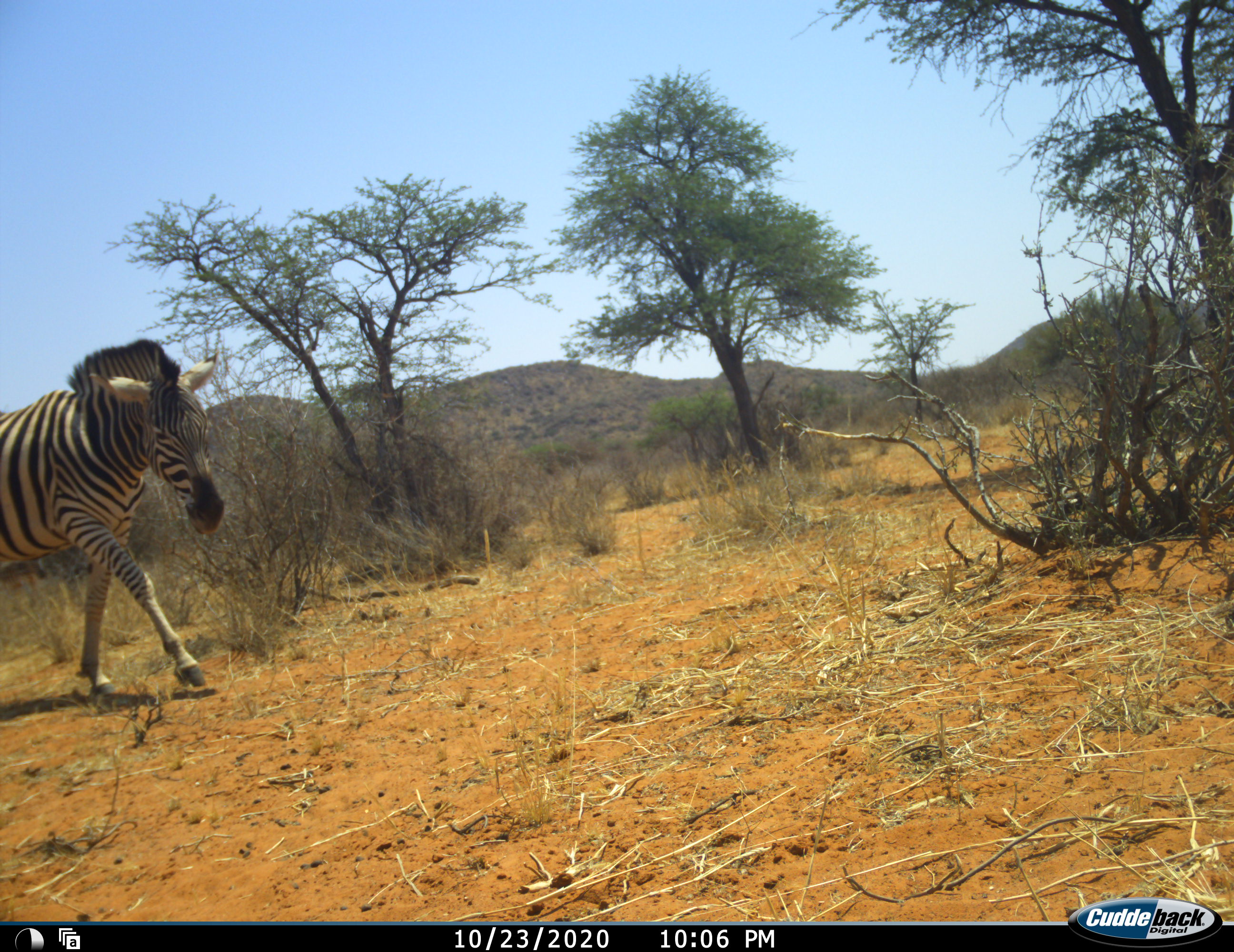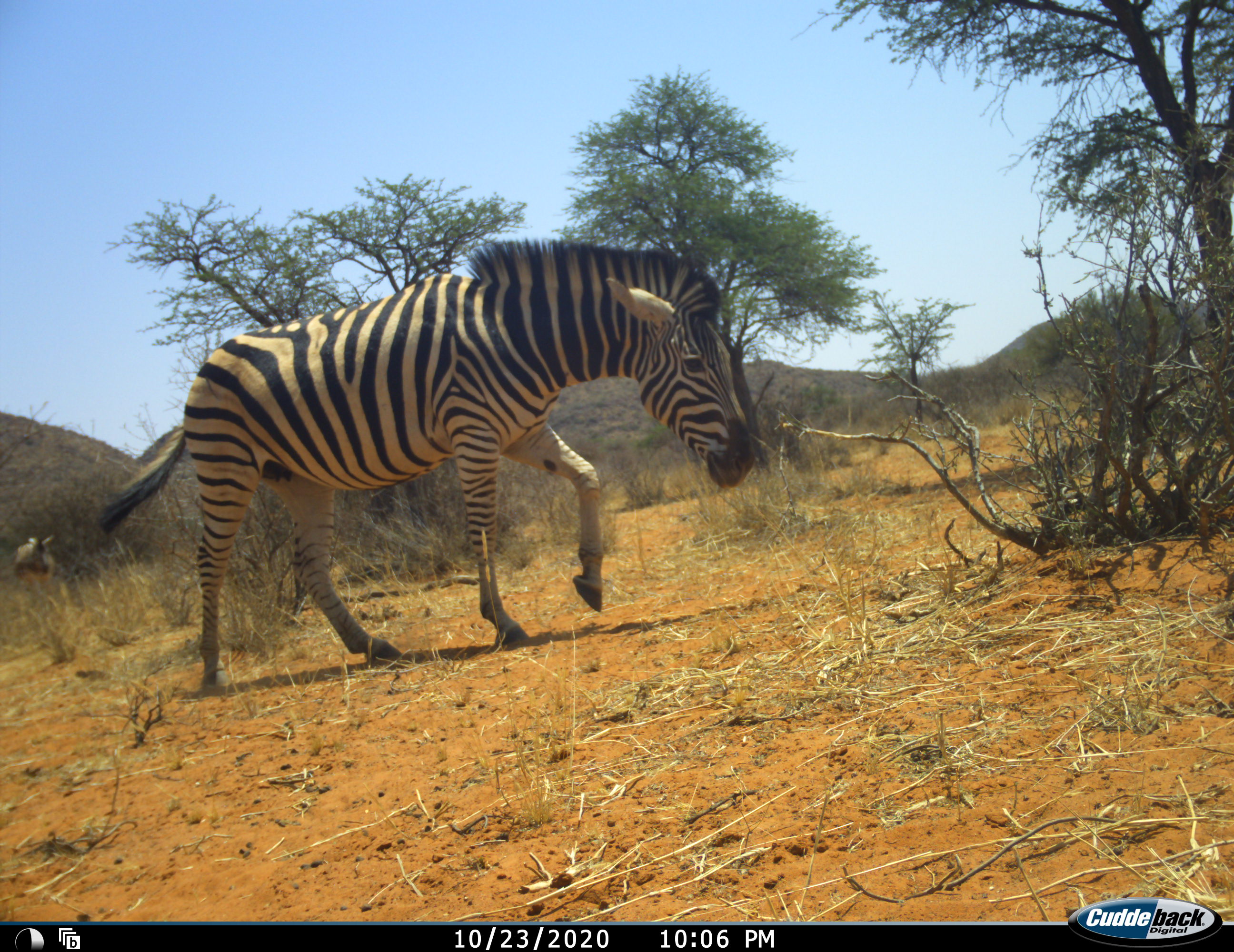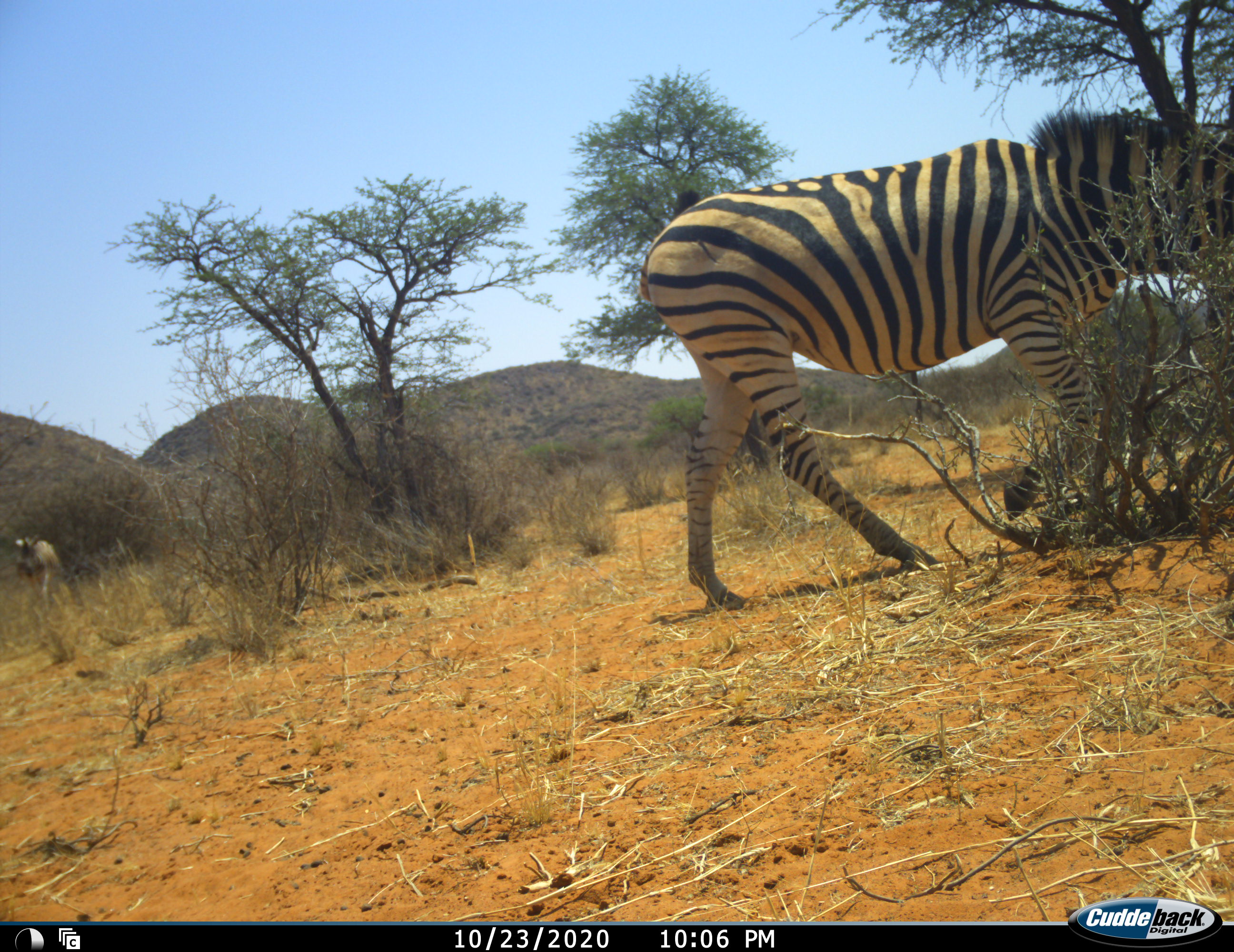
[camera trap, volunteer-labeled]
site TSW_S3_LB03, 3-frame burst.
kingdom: Animalia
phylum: Chordata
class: Mammalia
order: Perissodactyla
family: Equidae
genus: Equus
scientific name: Equus quagga burchellii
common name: burchell's zebra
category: zebraburchells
Zebraburchells (burchell's zebra) (Equus quagga burchellii), count 2. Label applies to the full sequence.